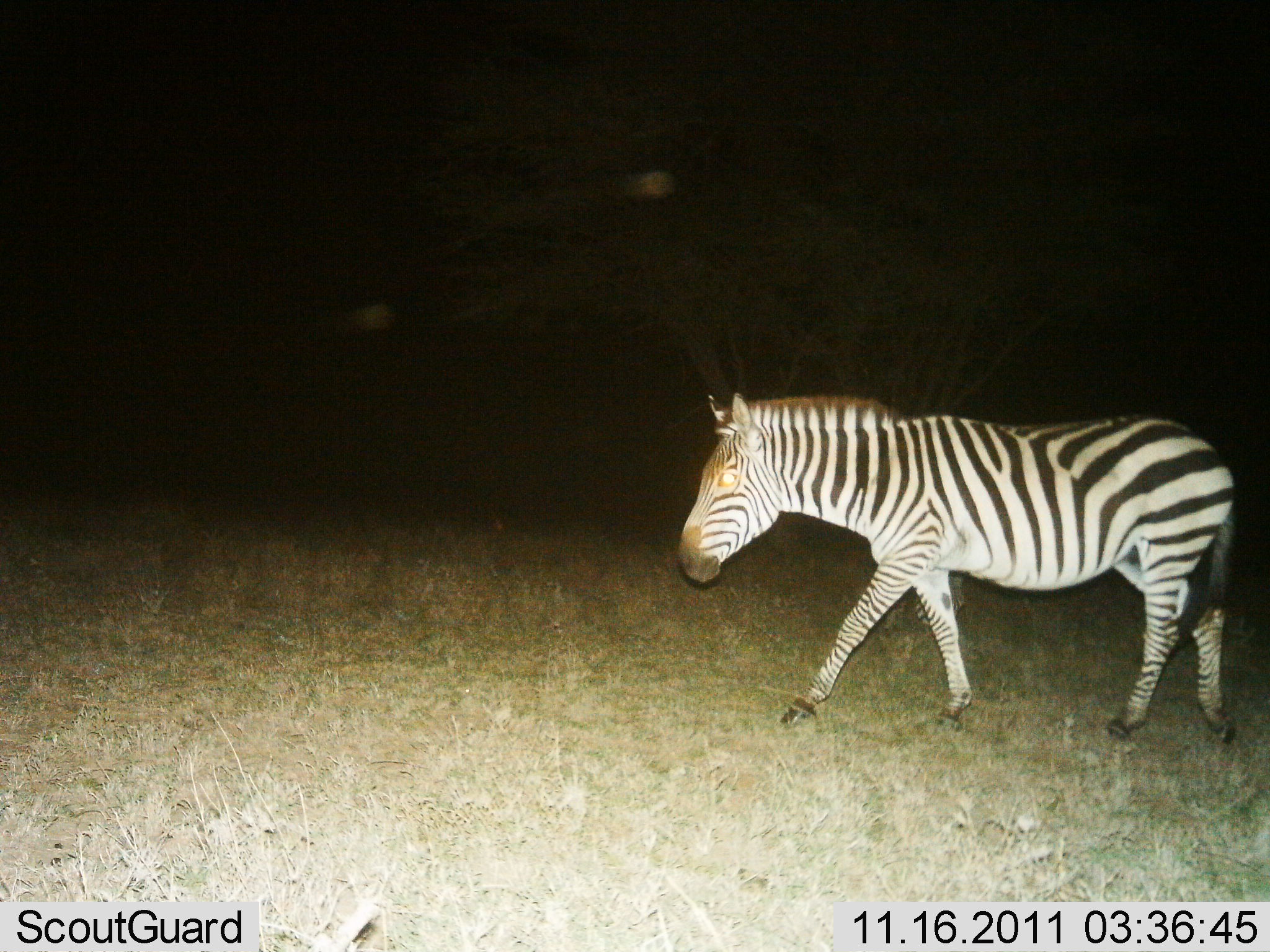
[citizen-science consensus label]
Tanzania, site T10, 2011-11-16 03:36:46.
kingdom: Animalia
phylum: Chordata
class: Mammalia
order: Perissodactyla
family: Equidae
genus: Equus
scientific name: Equus quagga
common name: plains zebra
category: zebra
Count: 1.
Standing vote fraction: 8%.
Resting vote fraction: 0%.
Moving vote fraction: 100%.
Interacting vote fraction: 0%.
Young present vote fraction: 0%.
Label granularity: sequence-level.